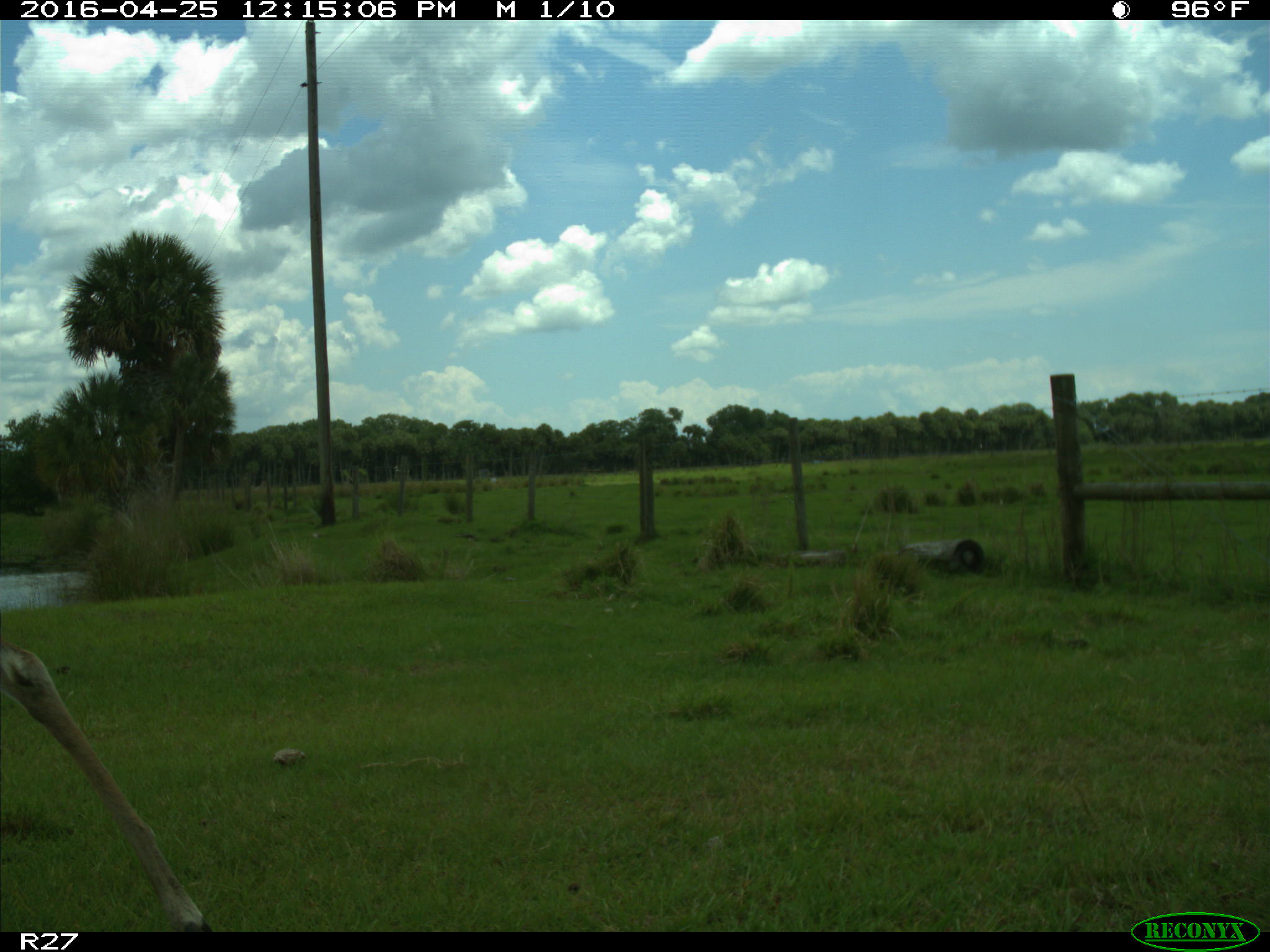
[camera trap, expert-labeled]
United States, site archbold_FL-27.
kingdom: Animalia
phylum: Chordata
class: Mammalia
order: Artiodactyla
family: Cervidae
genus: Odocoileus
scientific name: Odocoileus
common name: deer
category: unidentified deer